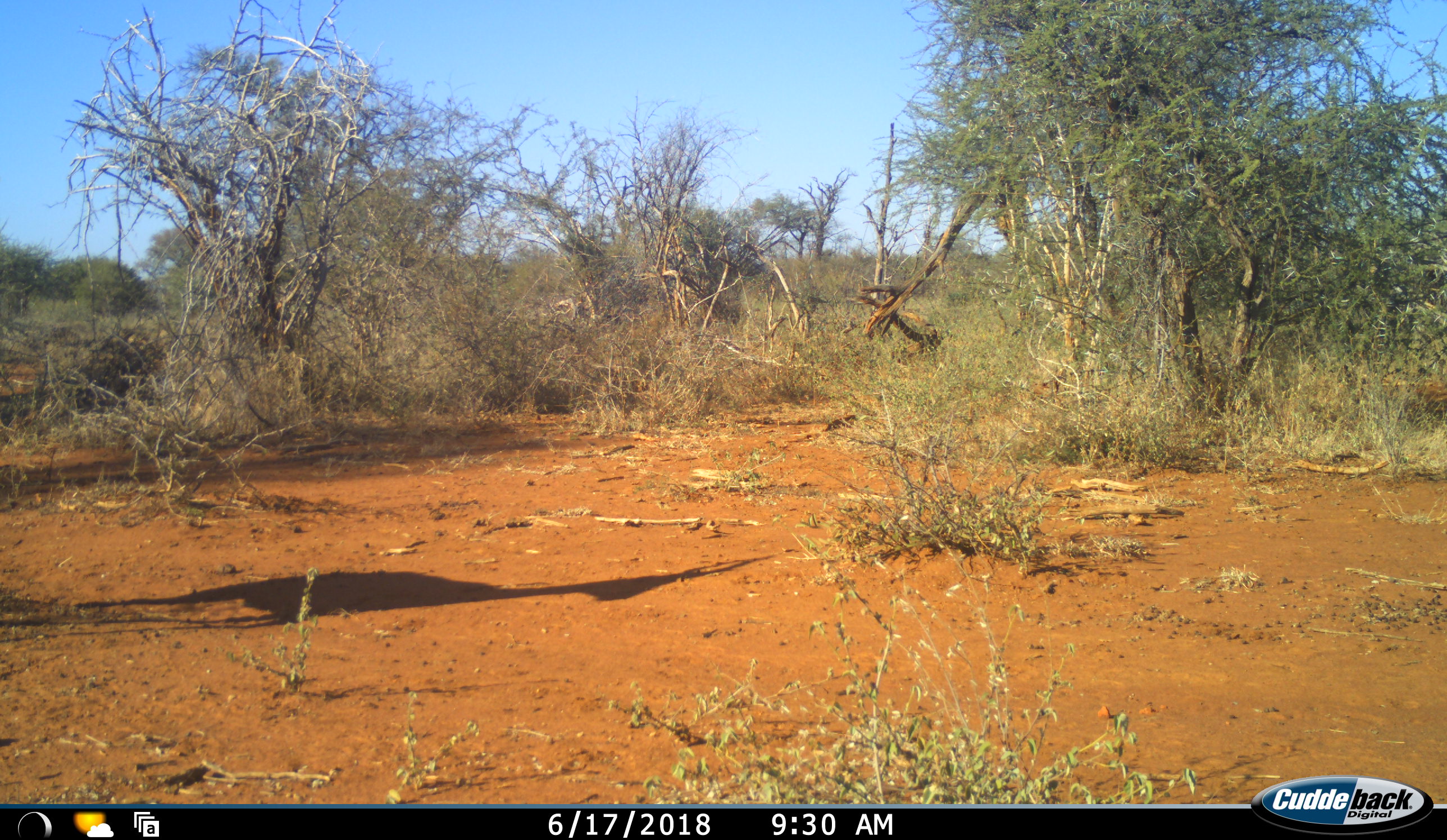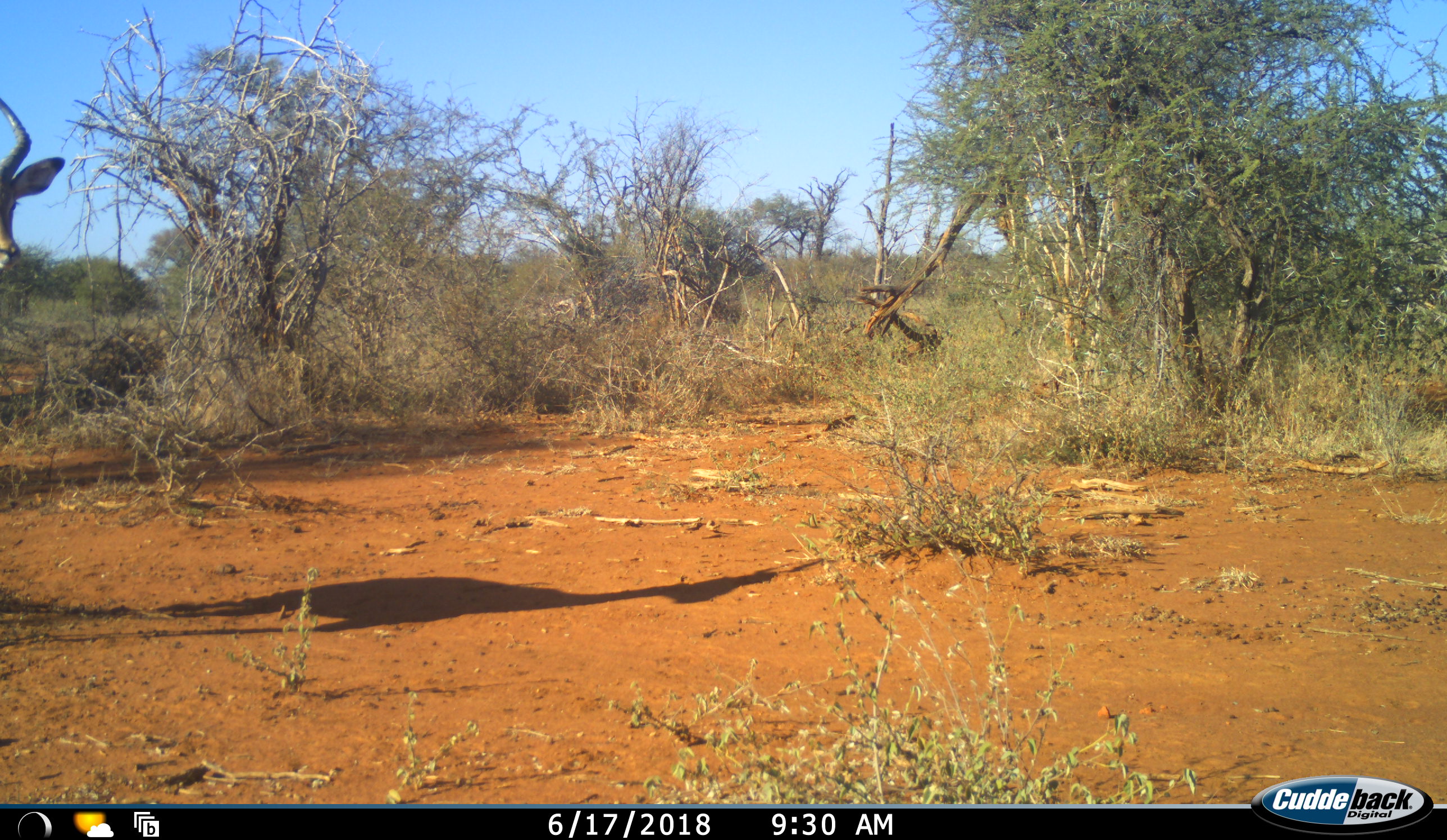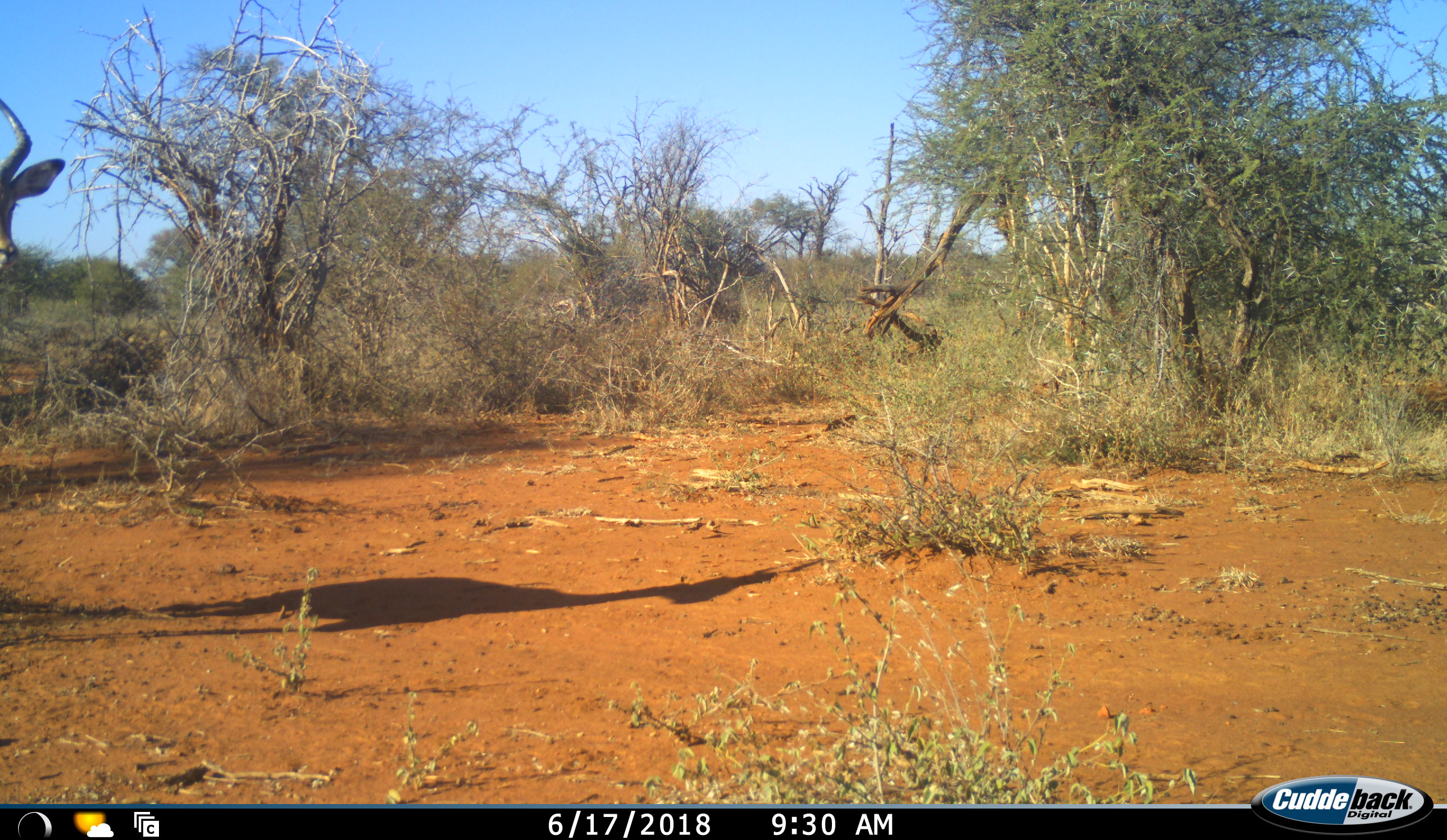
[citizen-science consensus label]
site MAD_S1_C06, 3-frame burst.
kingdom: Animalia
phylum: Chordata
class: Mammalia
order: Artiodactyla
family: Bovidae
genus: Aepyceros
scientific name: Aepyceros melampus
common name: impala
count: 1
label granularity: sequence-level